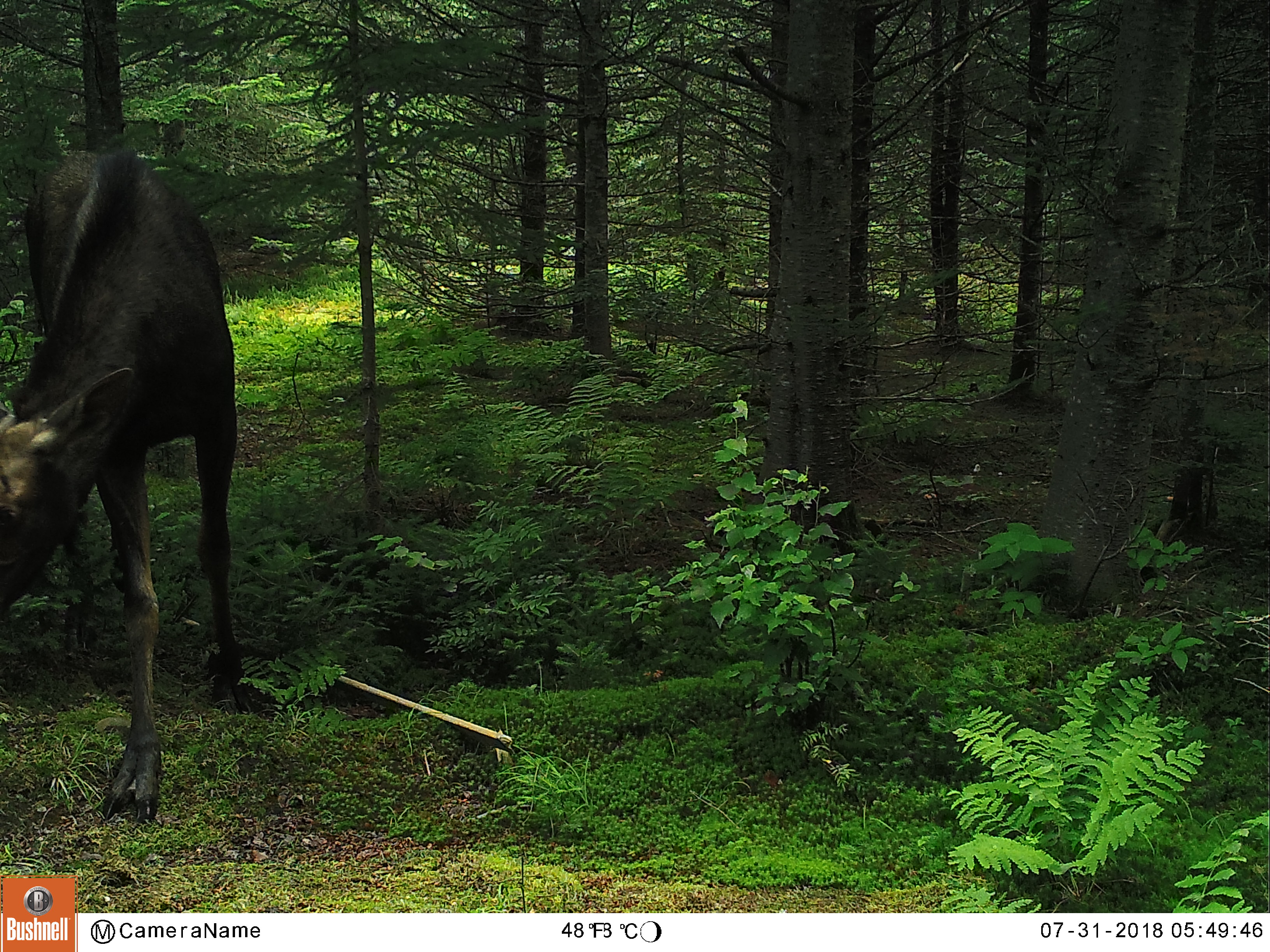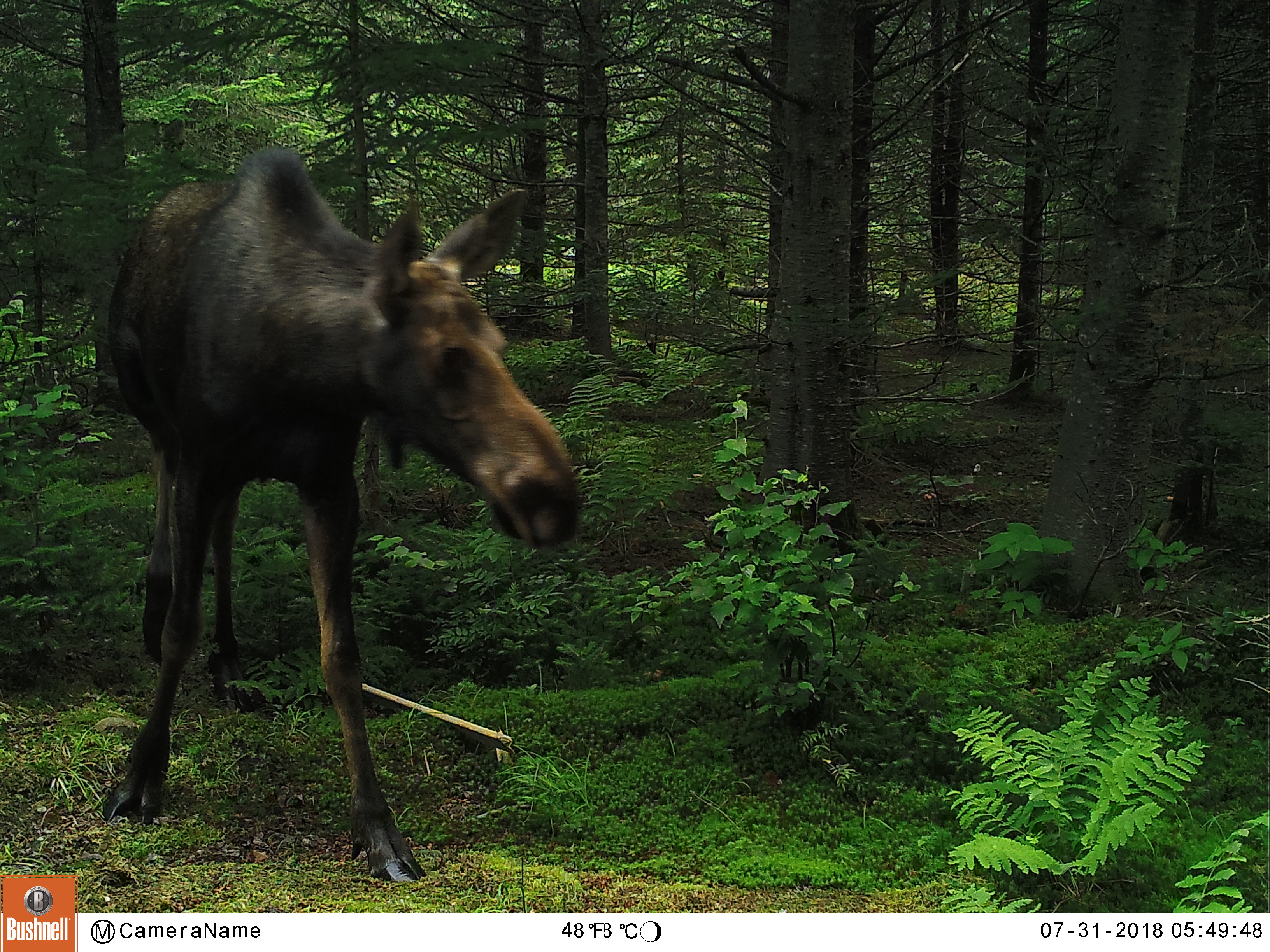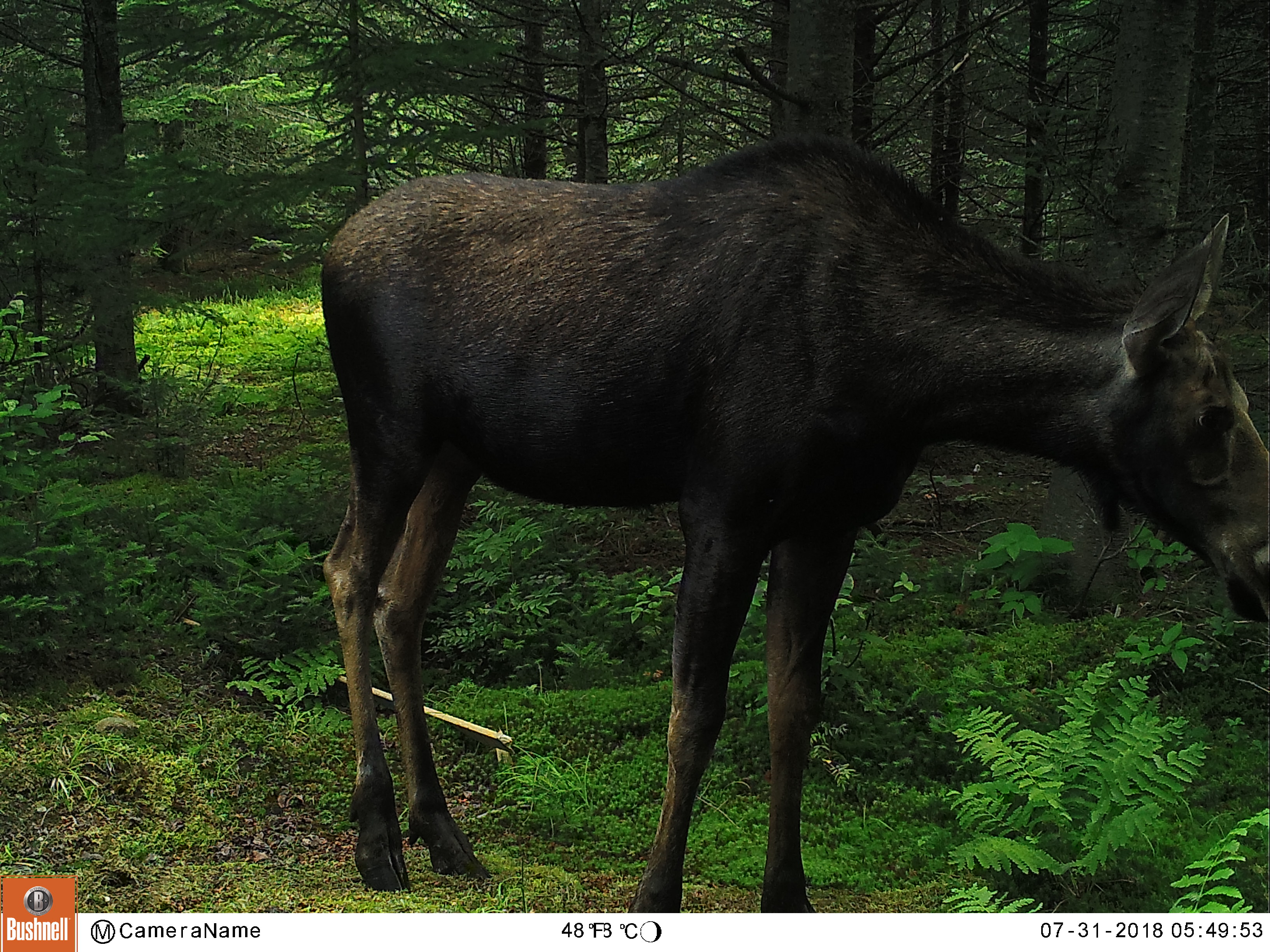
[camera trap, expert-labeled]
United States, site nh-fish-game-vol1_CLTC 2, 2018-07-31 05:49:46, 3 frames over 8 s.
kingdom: Animalia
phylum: Chordata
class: Mammalia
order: Artiodactyla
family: Cervidae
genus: Alces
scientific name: Alces alces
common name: moose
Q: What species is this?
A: Moose (Alces alces).